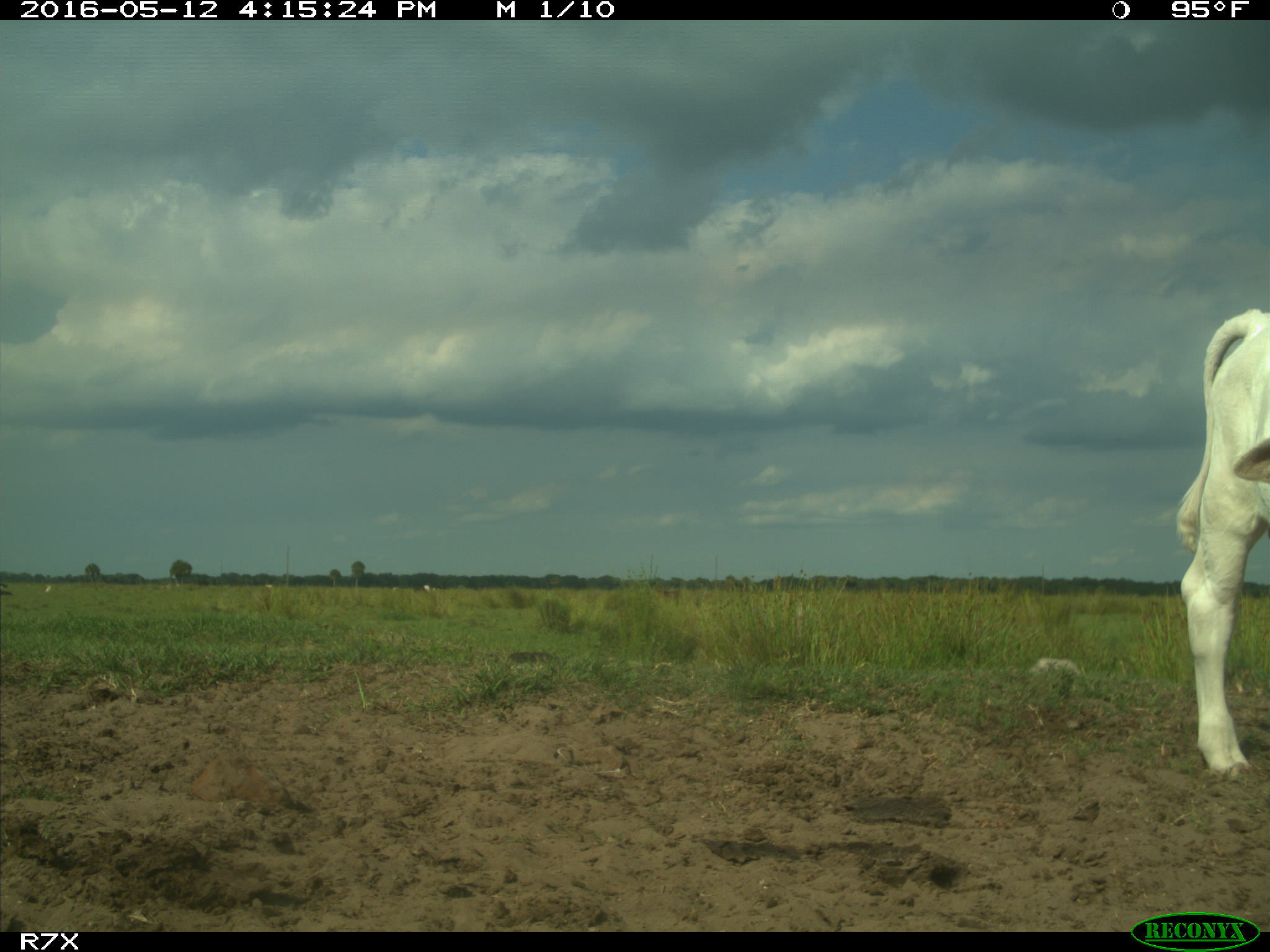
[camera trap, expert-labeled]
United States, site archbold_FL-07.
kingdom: Animalia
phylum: Chordata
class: Mammalia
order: Artiodactyla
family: Bovidae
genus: Bos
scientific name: Bos taurus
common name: domestic cow